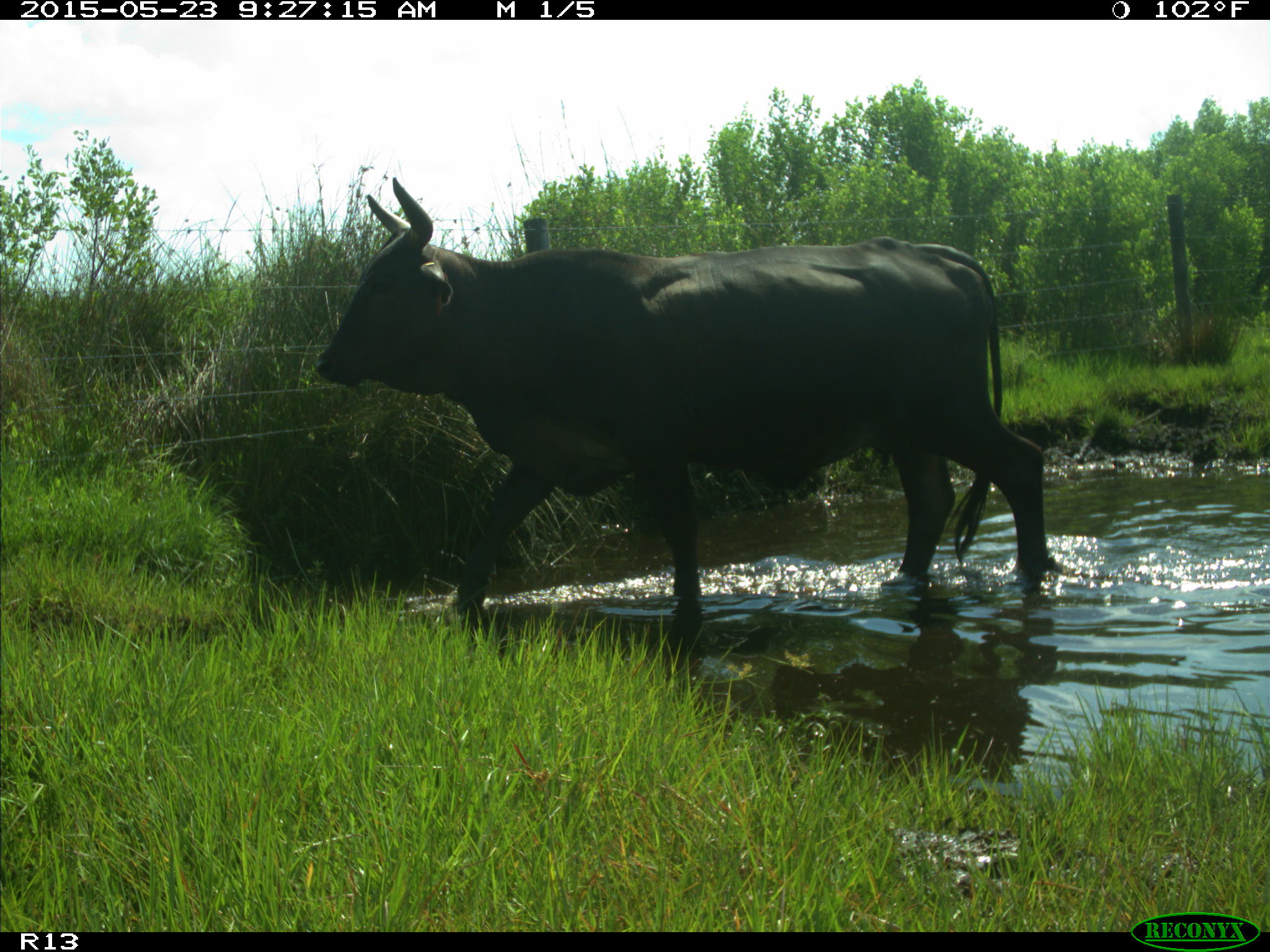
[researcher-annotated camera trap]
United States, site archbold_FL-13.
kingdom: Animalia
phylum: Chordata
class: Mammalia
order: Artiodactyla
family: Bovidae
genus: Bos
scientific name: Bos taurus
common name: domestic cow